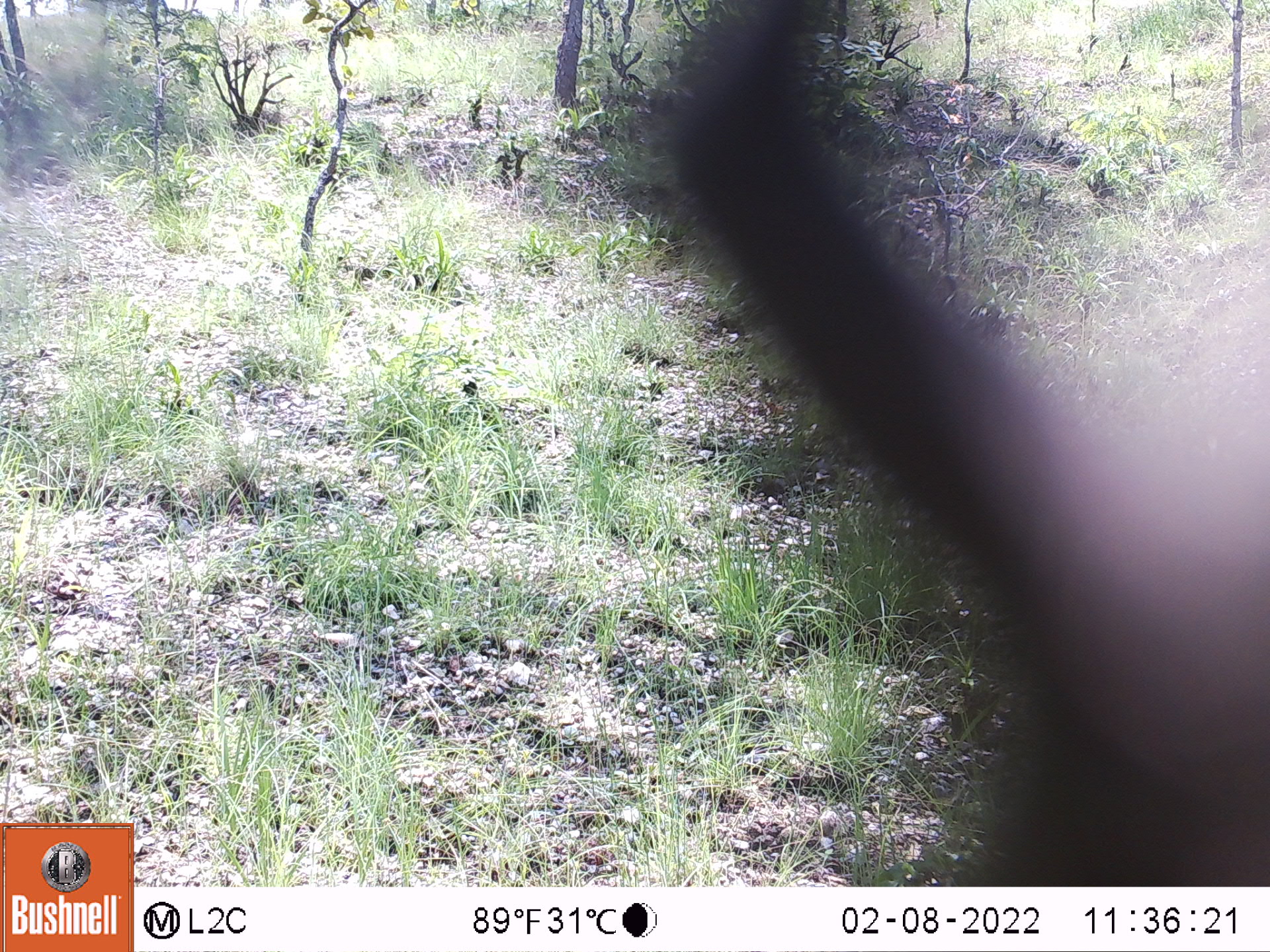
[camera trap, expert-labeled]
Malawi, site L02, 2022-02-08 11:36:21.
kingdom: Animalia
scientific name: Animalia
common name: other animal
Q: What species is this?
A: Other animal (Animalia).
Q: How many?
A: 1.